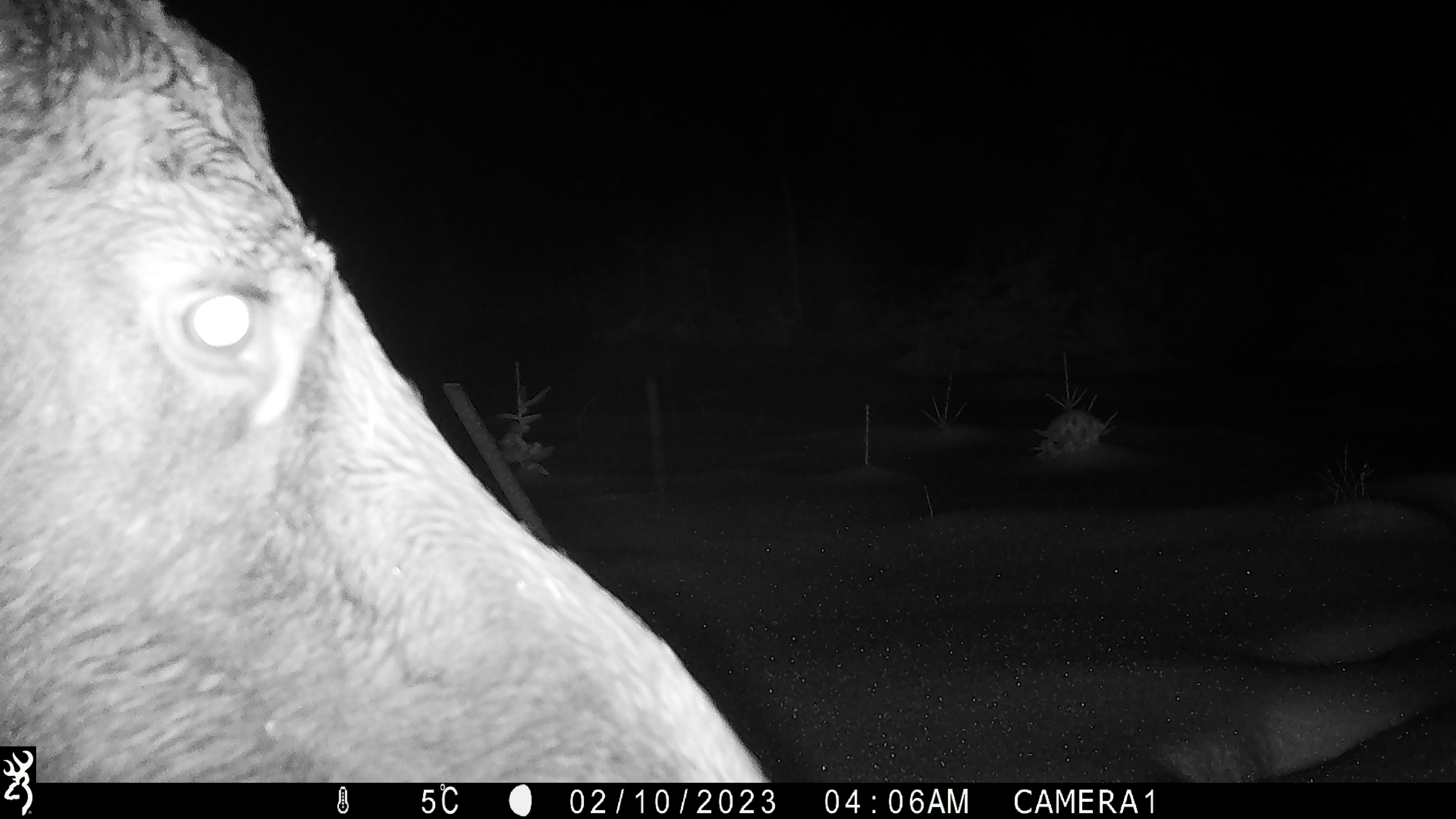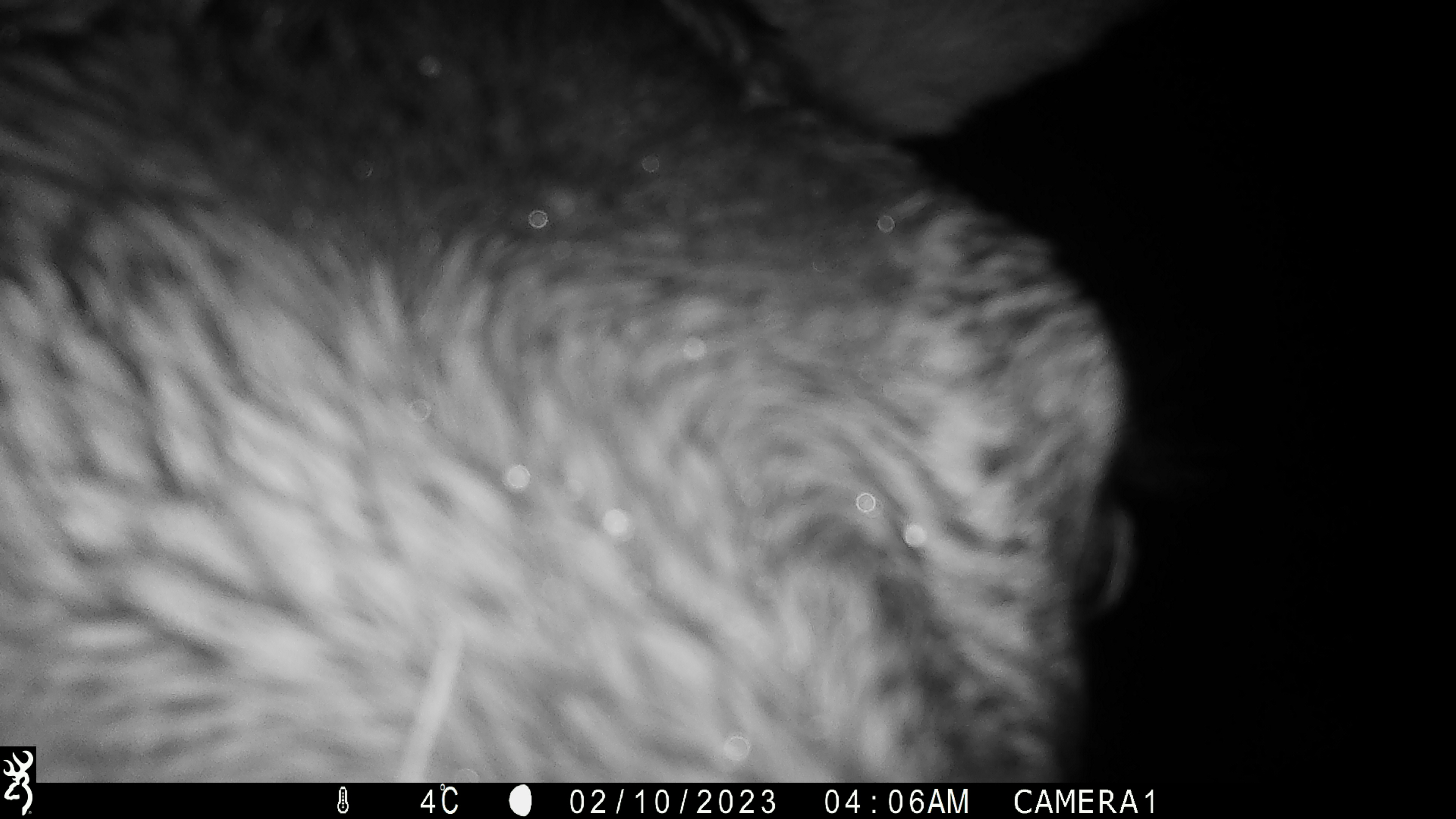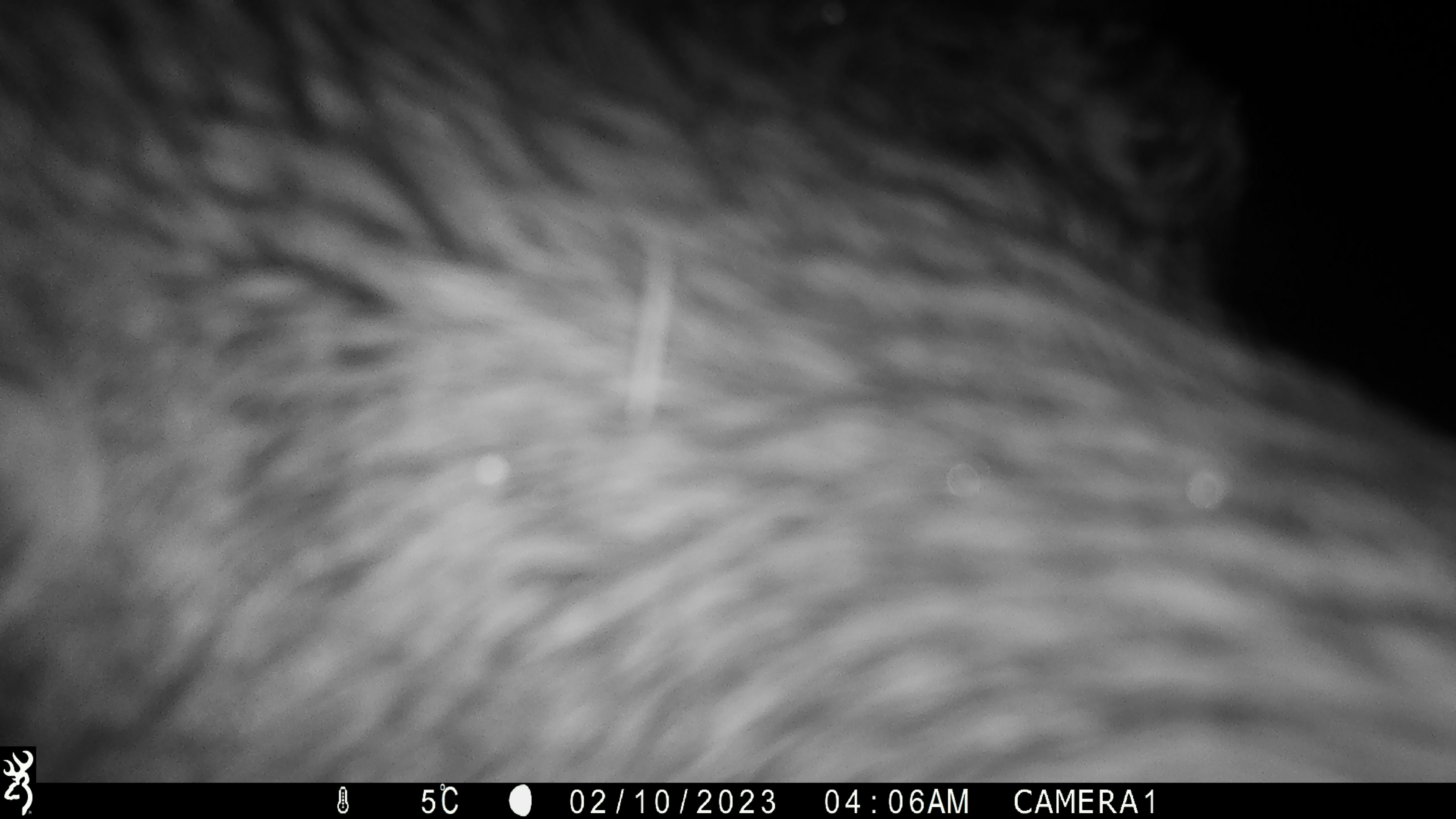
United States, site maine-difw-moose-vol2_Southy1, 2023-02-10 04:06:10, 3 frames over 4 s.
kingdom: Animalia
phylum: Chordata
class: Mammalia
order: Artiodactyla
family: Cervidae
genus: Alces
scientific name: Alces alces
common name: moose